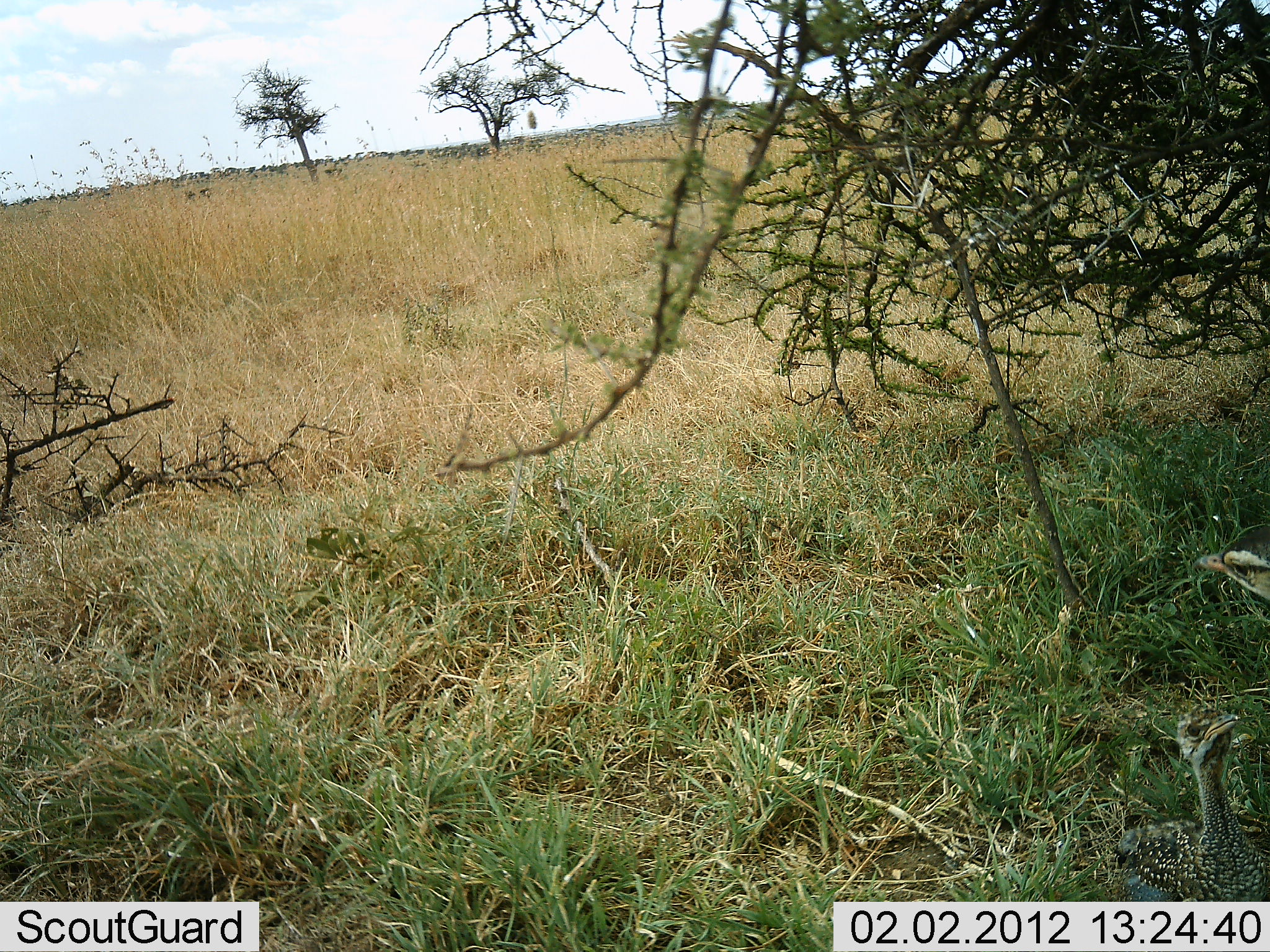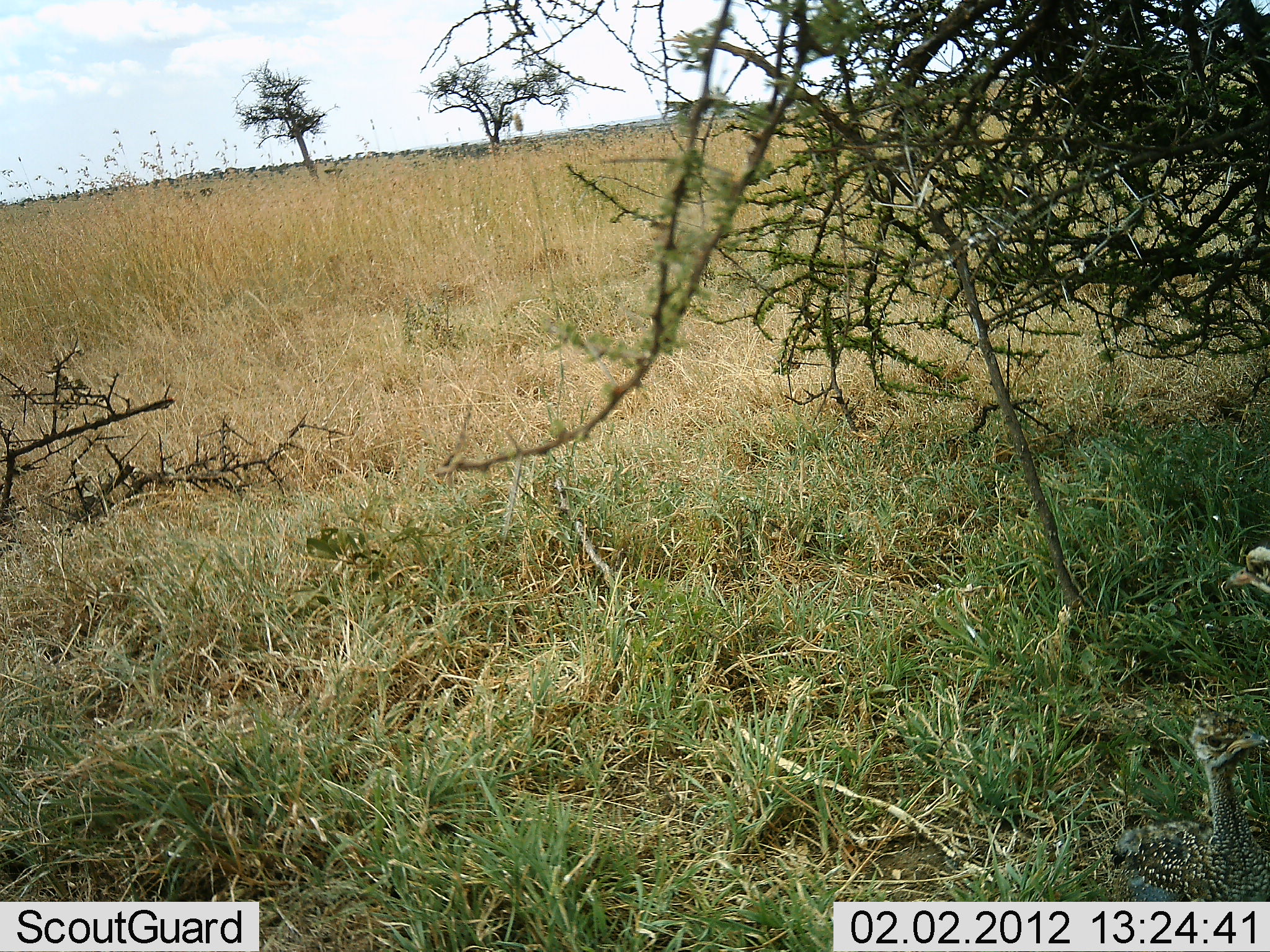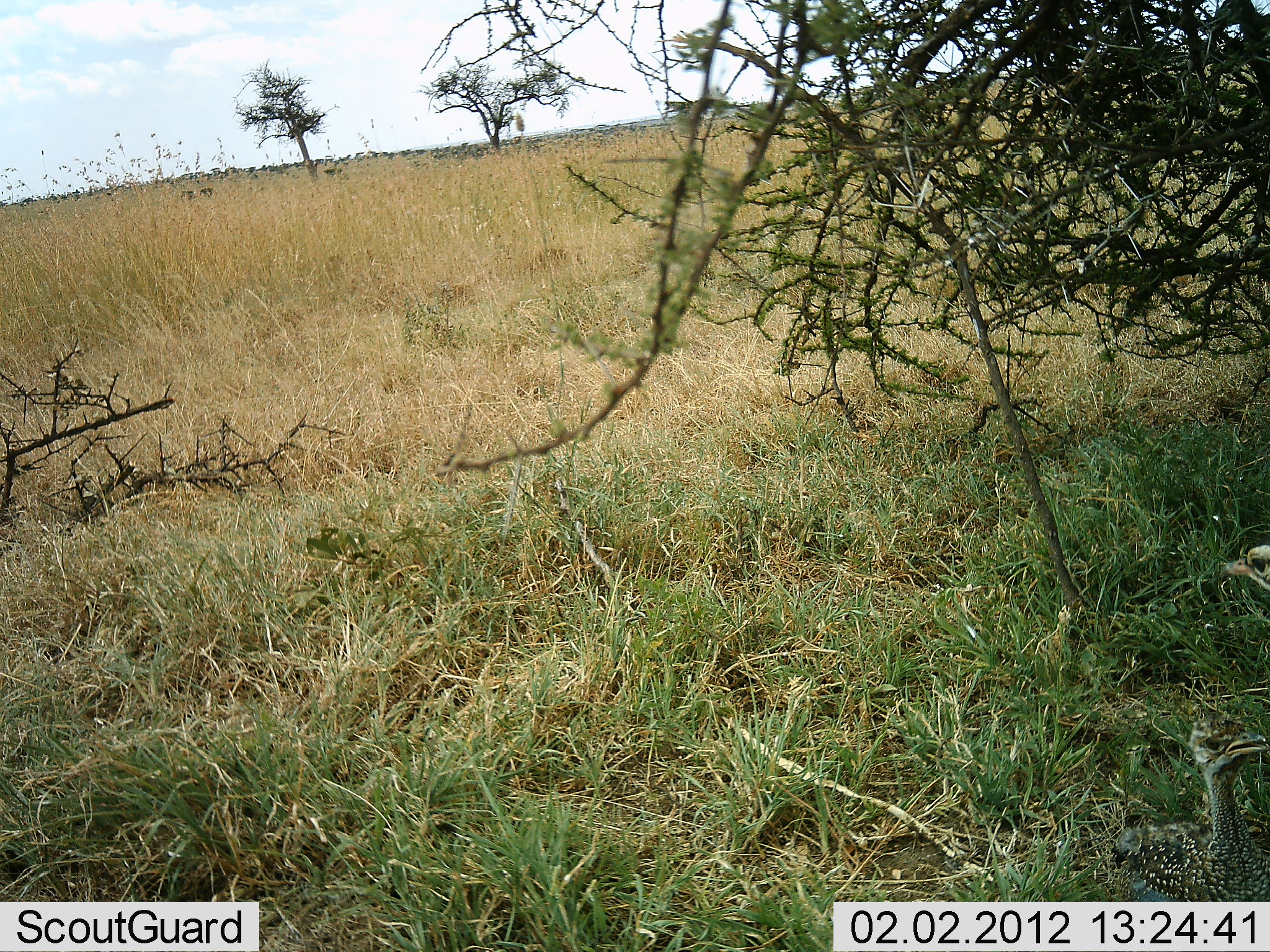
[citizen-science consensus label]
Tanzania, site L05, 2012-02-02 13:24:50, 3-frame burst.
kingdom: Animalia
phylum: Chordata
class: Aves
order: Galliformes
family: Numididae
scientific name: Numididae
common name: guinea fowl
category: guineafowl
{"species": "guineafowl (guinea fowl) (Numididae)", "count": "2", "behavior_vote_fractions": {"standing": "82%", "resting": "0%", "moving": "0%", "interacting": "27%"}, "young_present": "45%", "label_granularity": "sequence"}